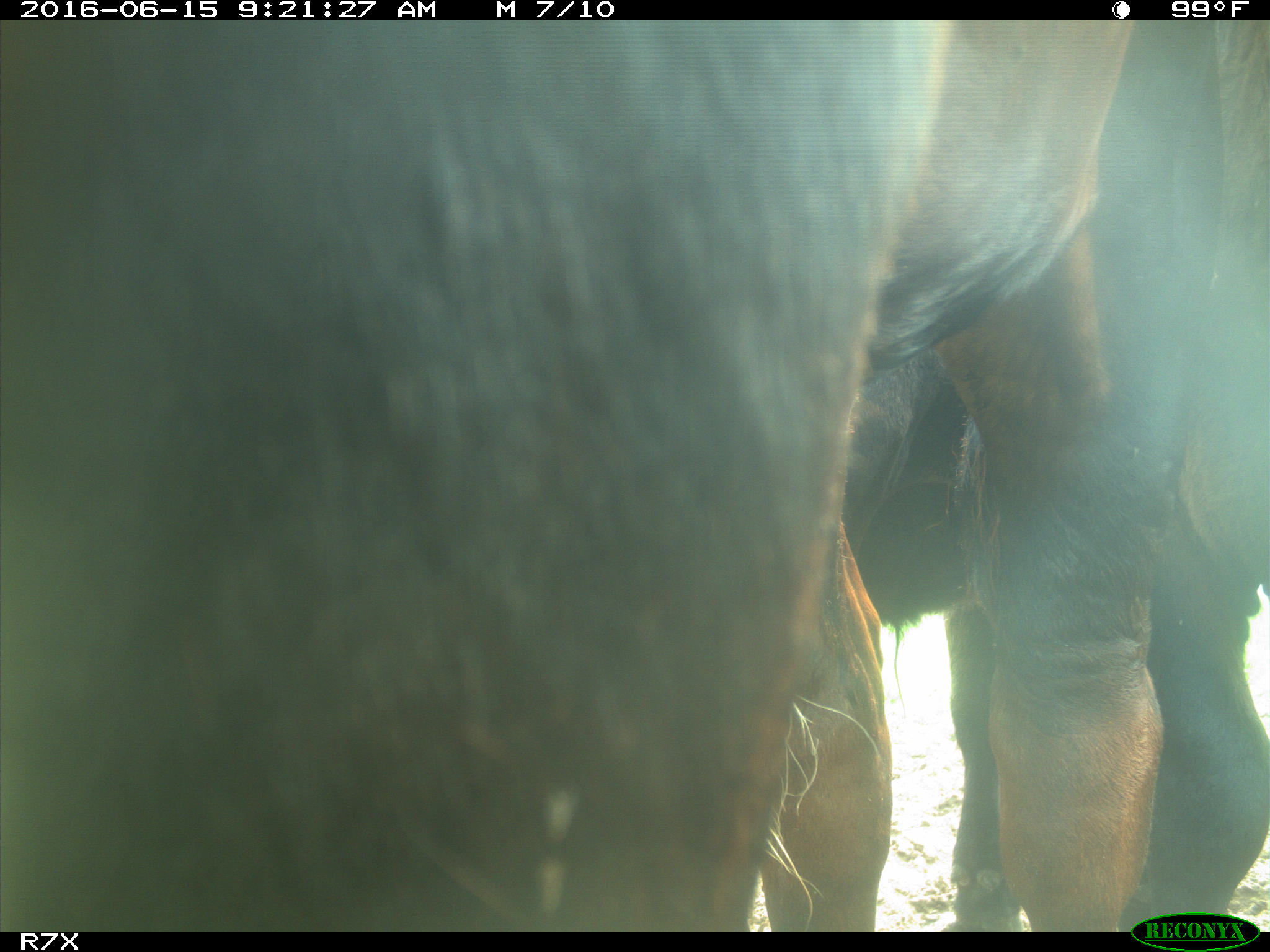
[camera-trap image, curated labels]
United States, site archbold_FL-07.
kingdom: Animalia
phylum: Chordata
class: Mammalia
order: Artiodactyla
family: Bovidae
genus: Bos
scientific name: Bos taurus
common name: domestic cow